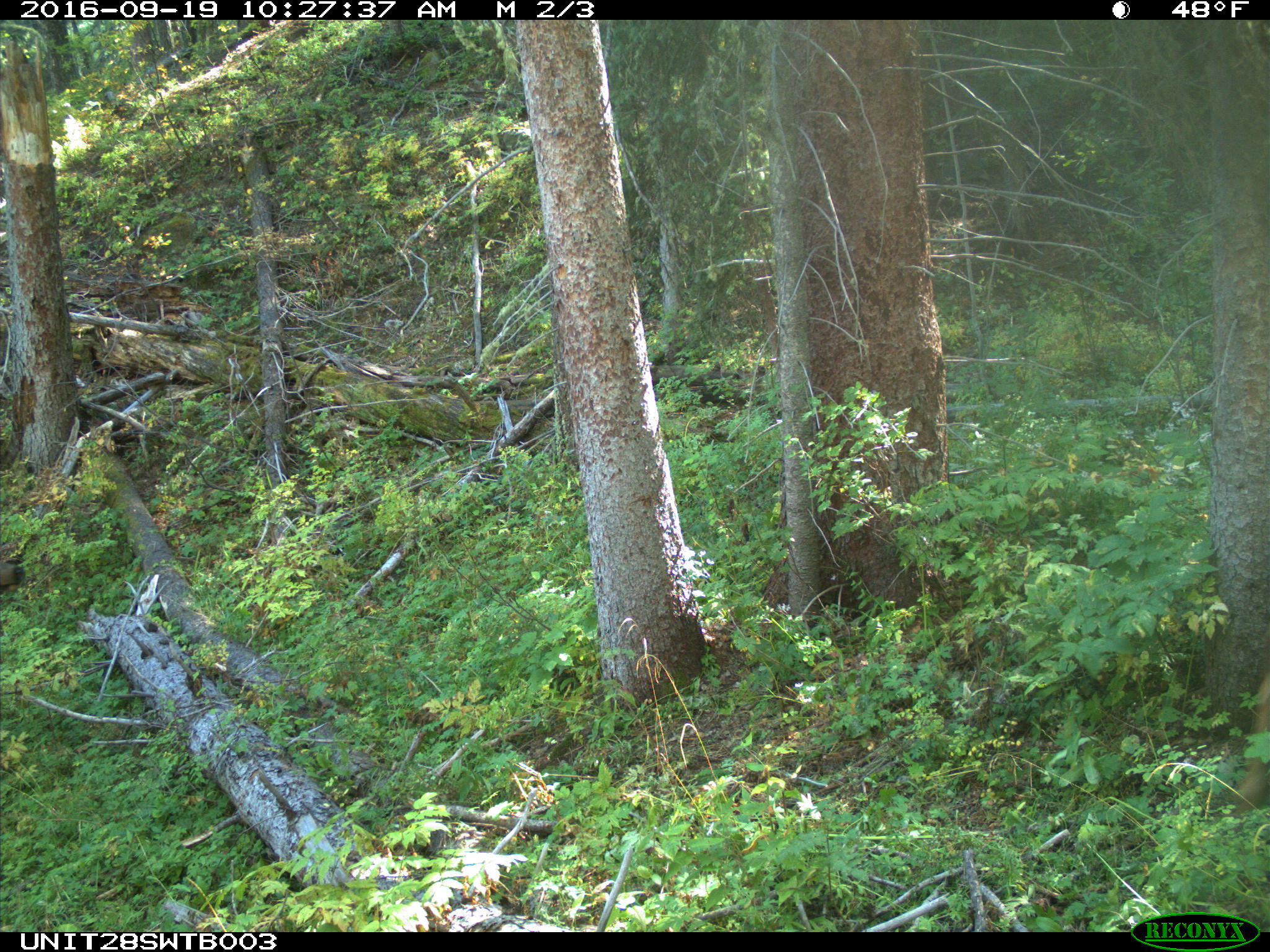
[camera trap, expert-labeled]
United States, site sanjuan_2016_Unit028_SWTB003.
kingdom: Animalia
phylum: Chordata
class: Mammalia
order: Artiodactyla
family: Cervidae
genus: Cervus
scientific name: Cervus elaphus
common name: red deer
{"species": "Cervus elaphus (red deer)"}